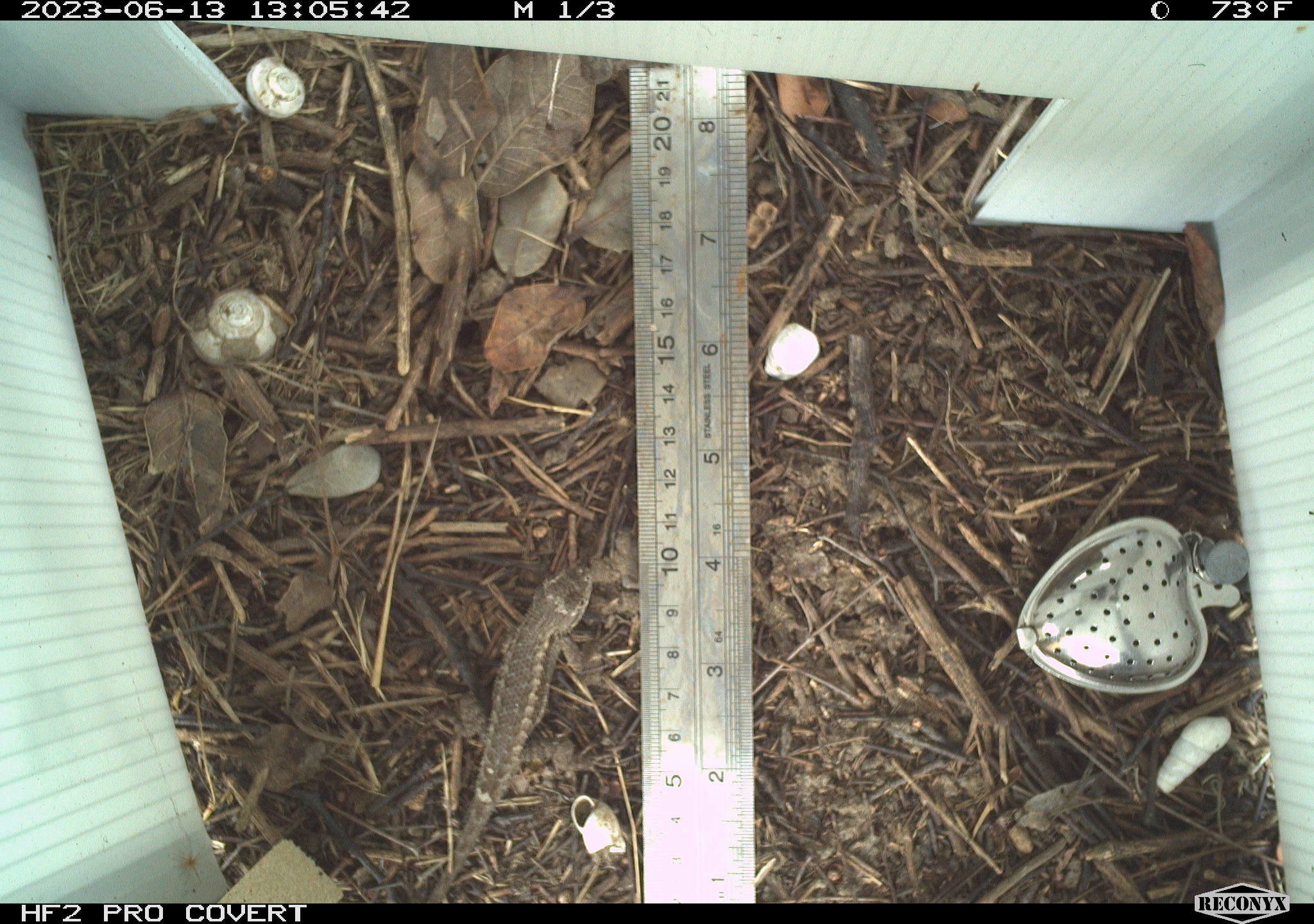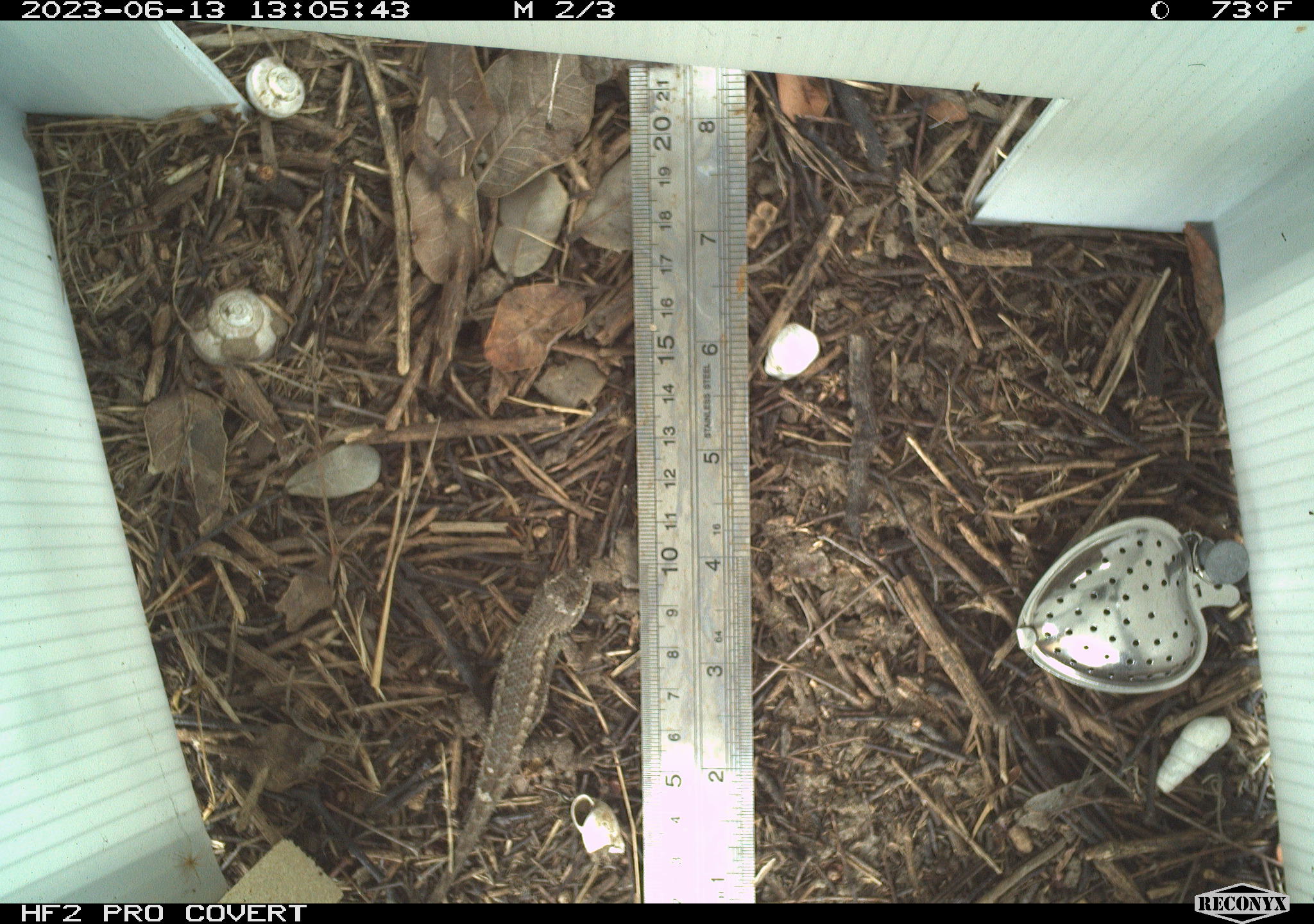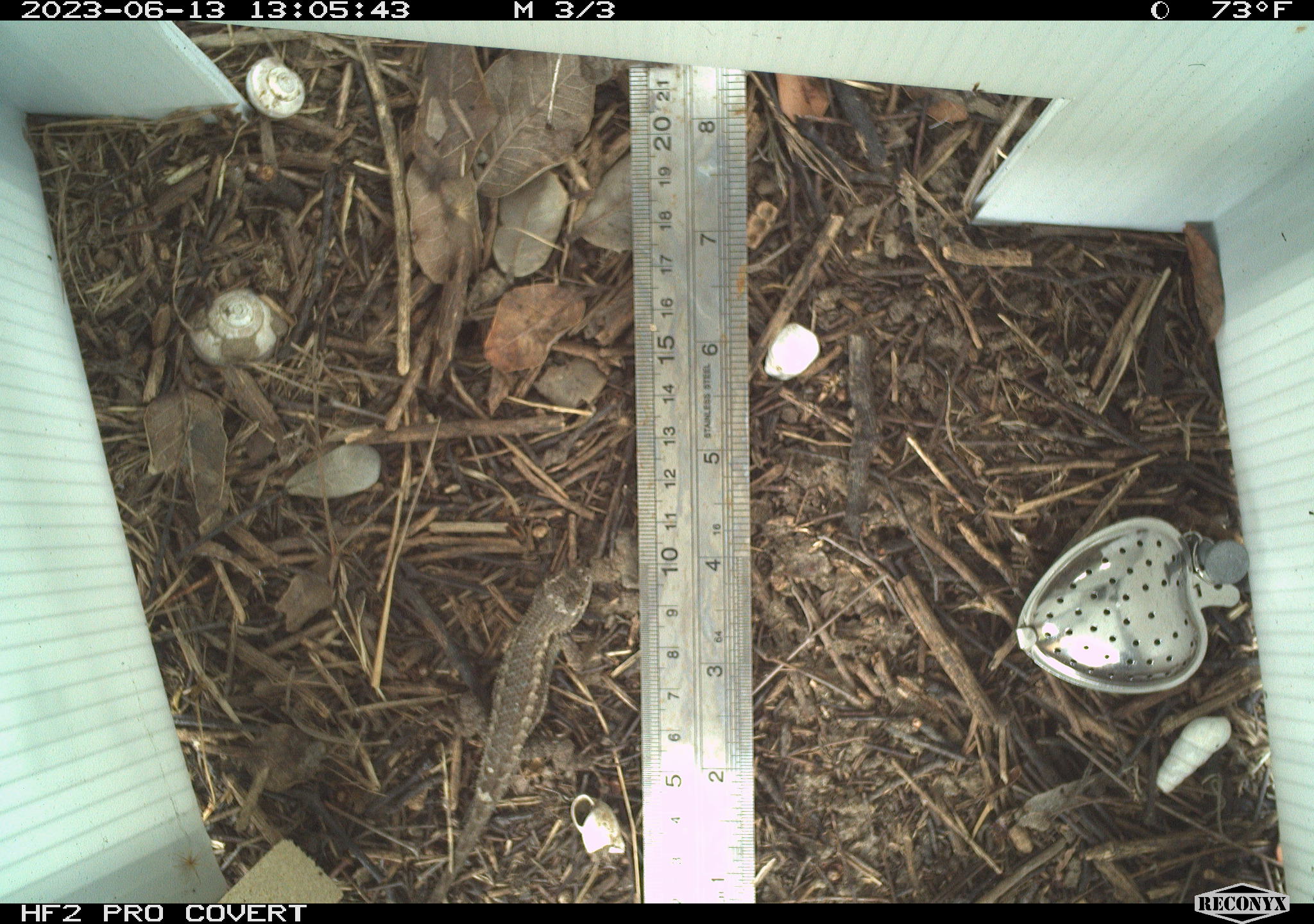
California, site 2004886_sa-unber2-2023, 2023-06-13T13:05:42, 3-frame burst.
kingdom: Animalia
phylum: Chordata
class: Reptilia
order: Squamata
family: Phrynosomatidae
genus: Sceloporus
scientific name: Sceloporus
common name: spiny lizards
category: sceloporus species